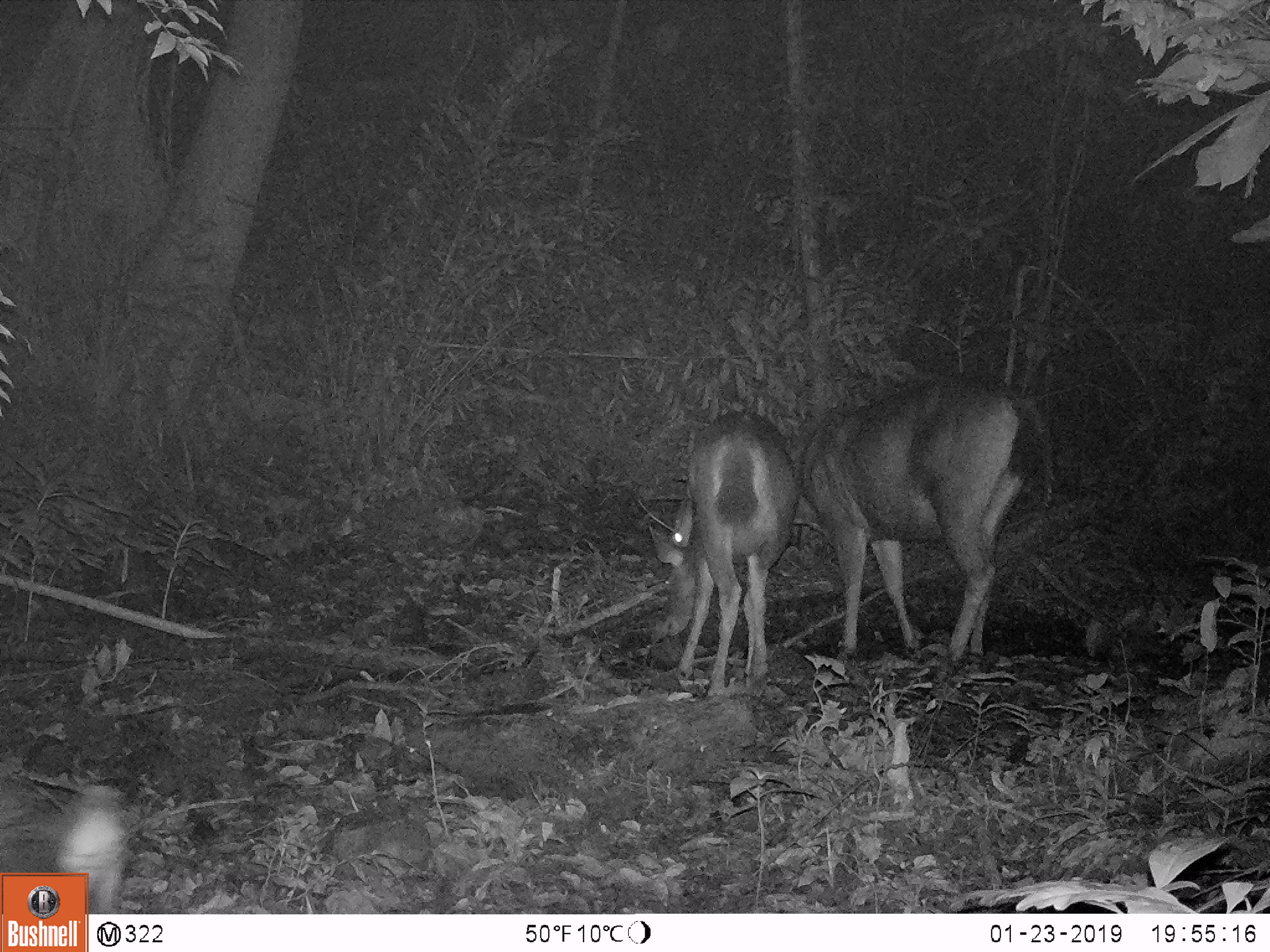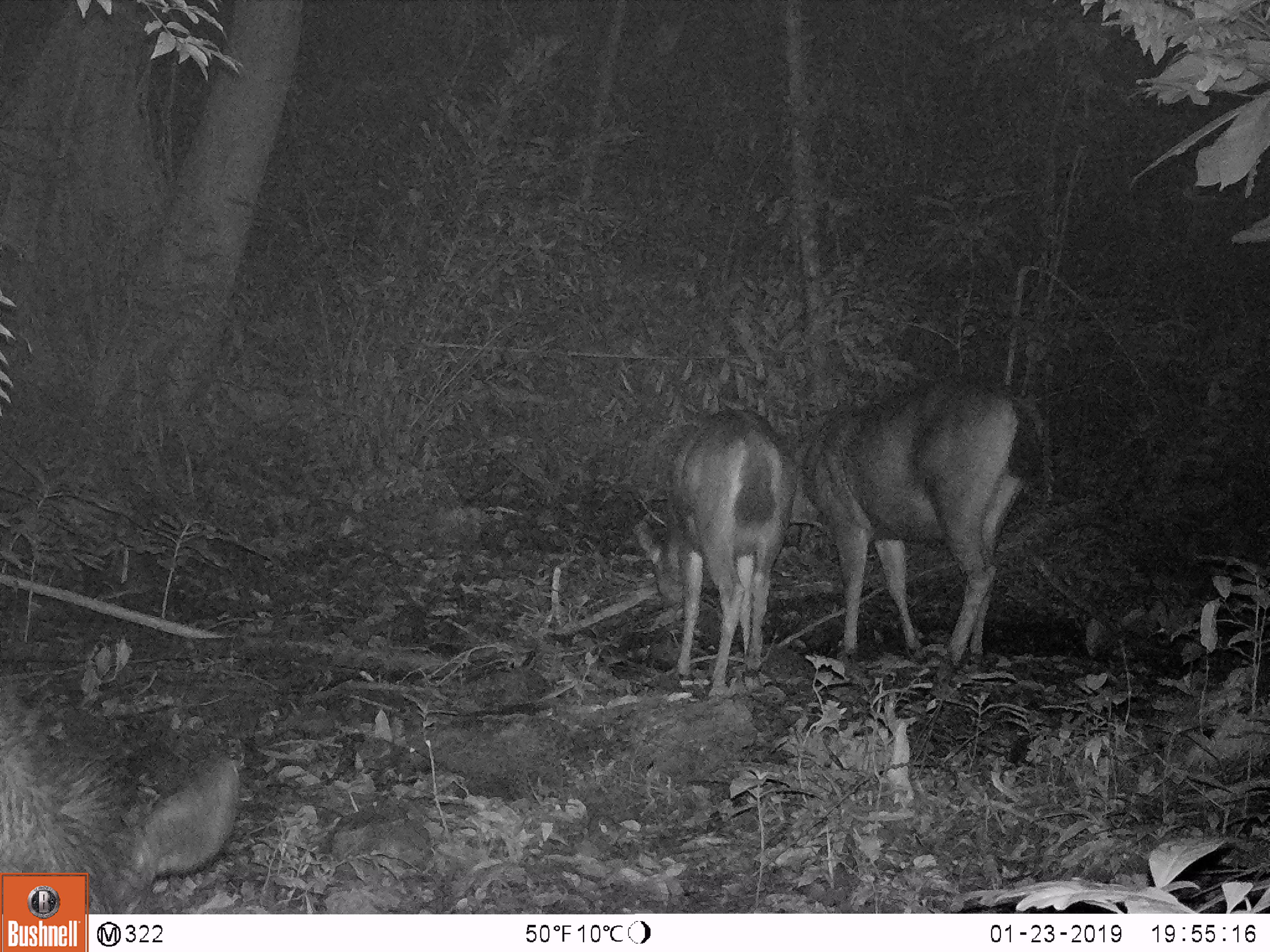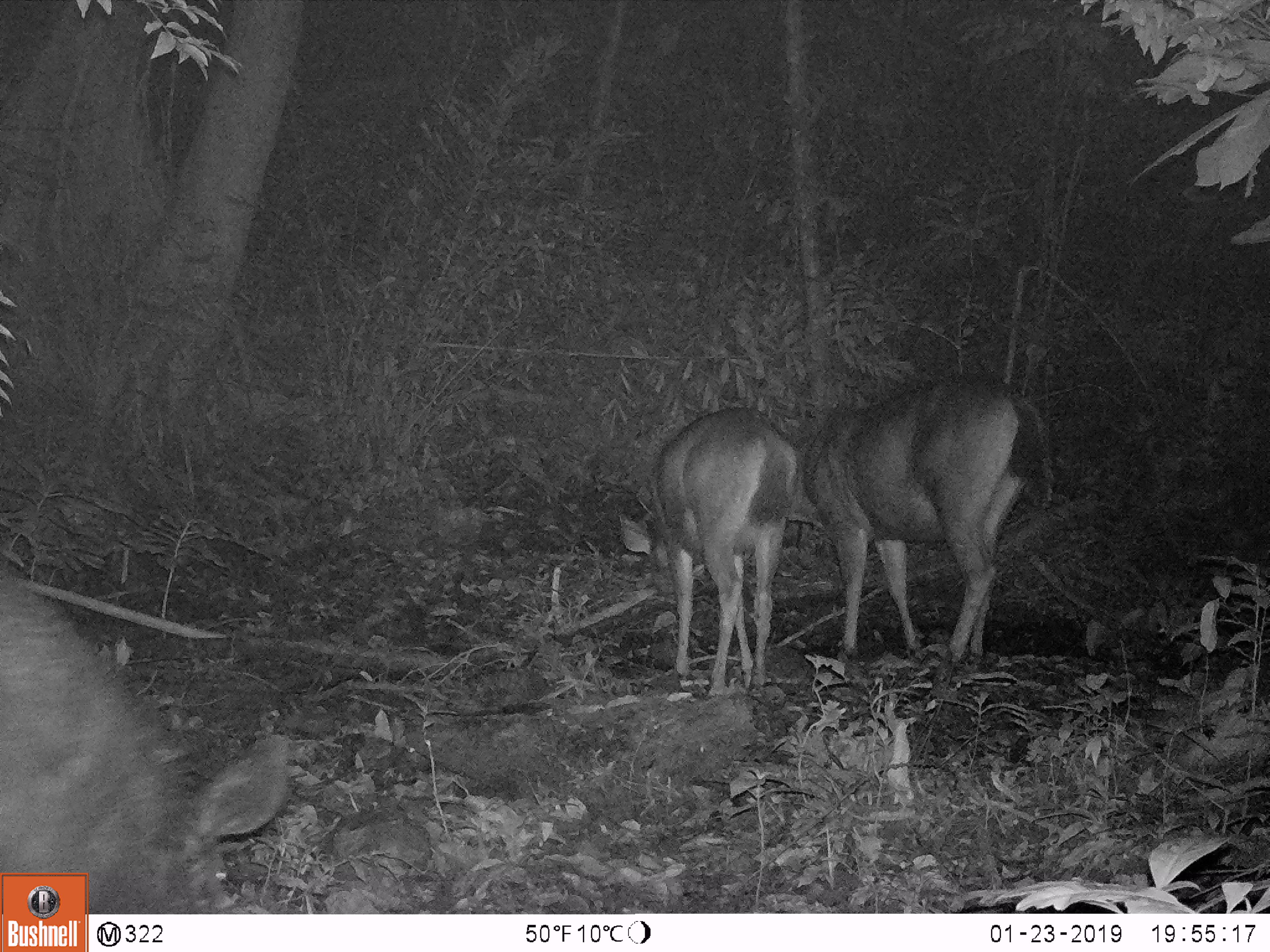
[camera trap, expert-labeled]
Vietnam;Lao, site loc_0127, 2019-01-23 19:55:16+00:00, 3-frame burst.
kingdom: Animalia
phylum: Chordata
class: Mammalia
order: Artiodactyla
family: Cervidae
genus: Rusa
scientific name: Rusa unicolor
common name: sambar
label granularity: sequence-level